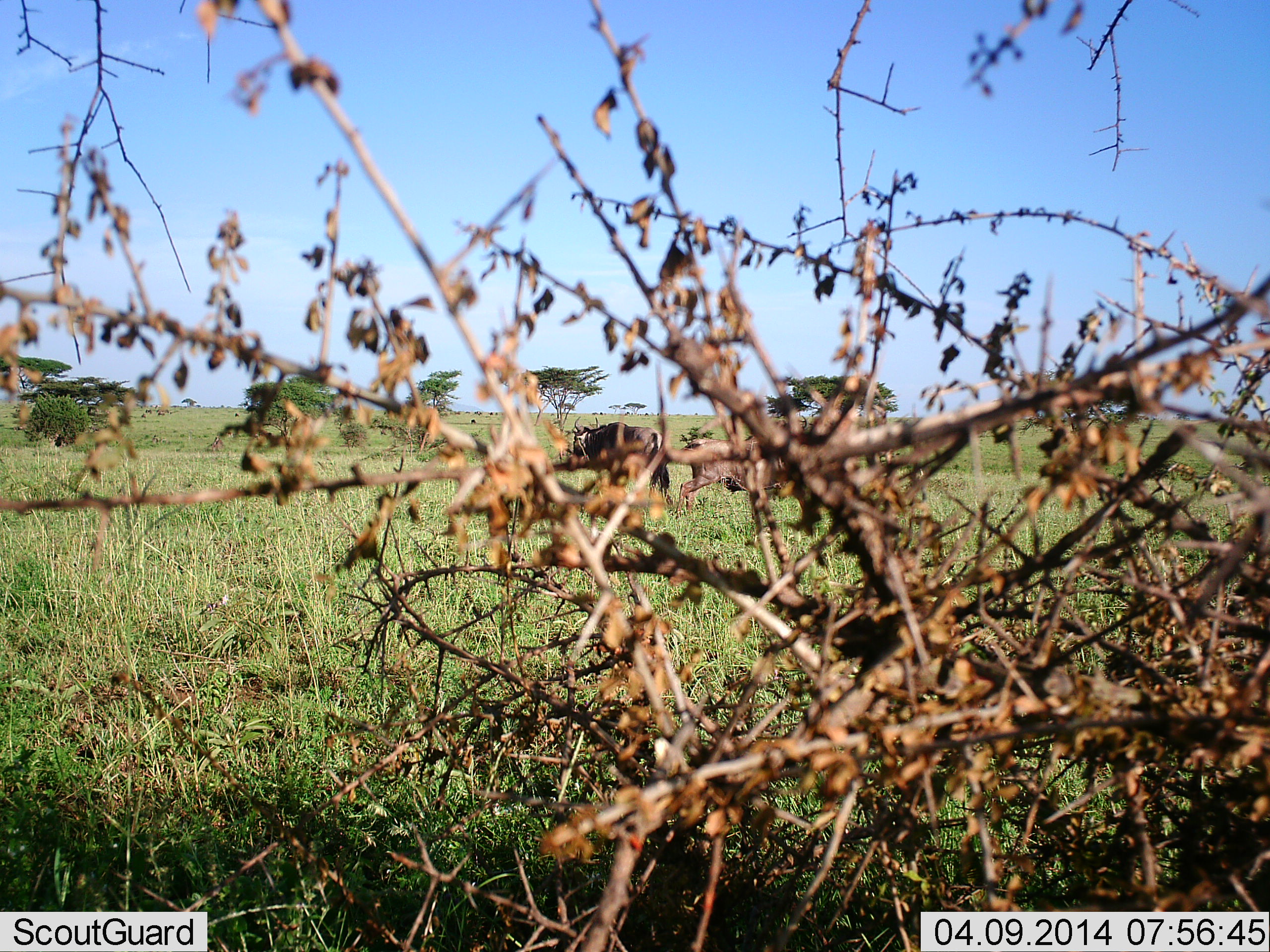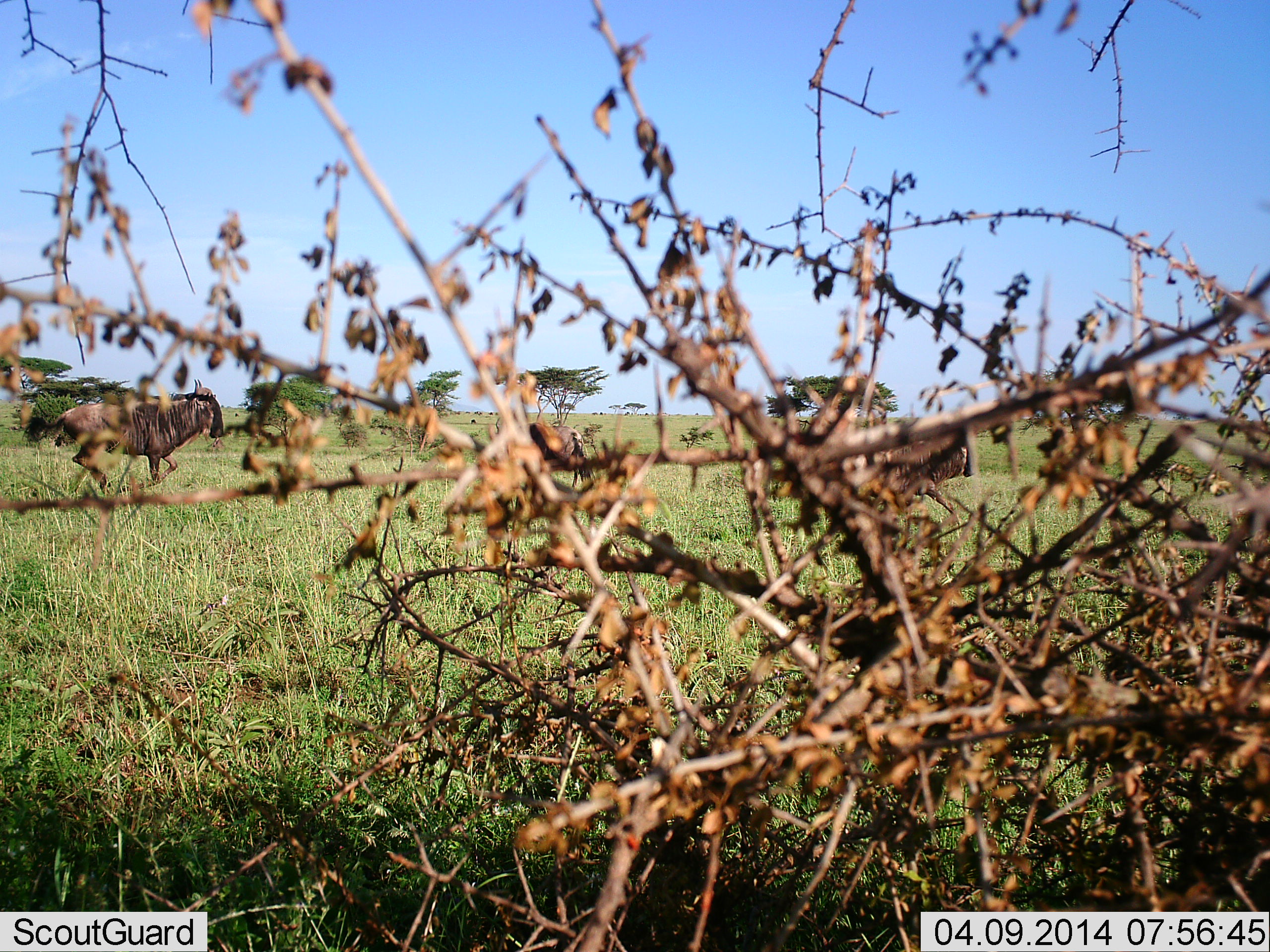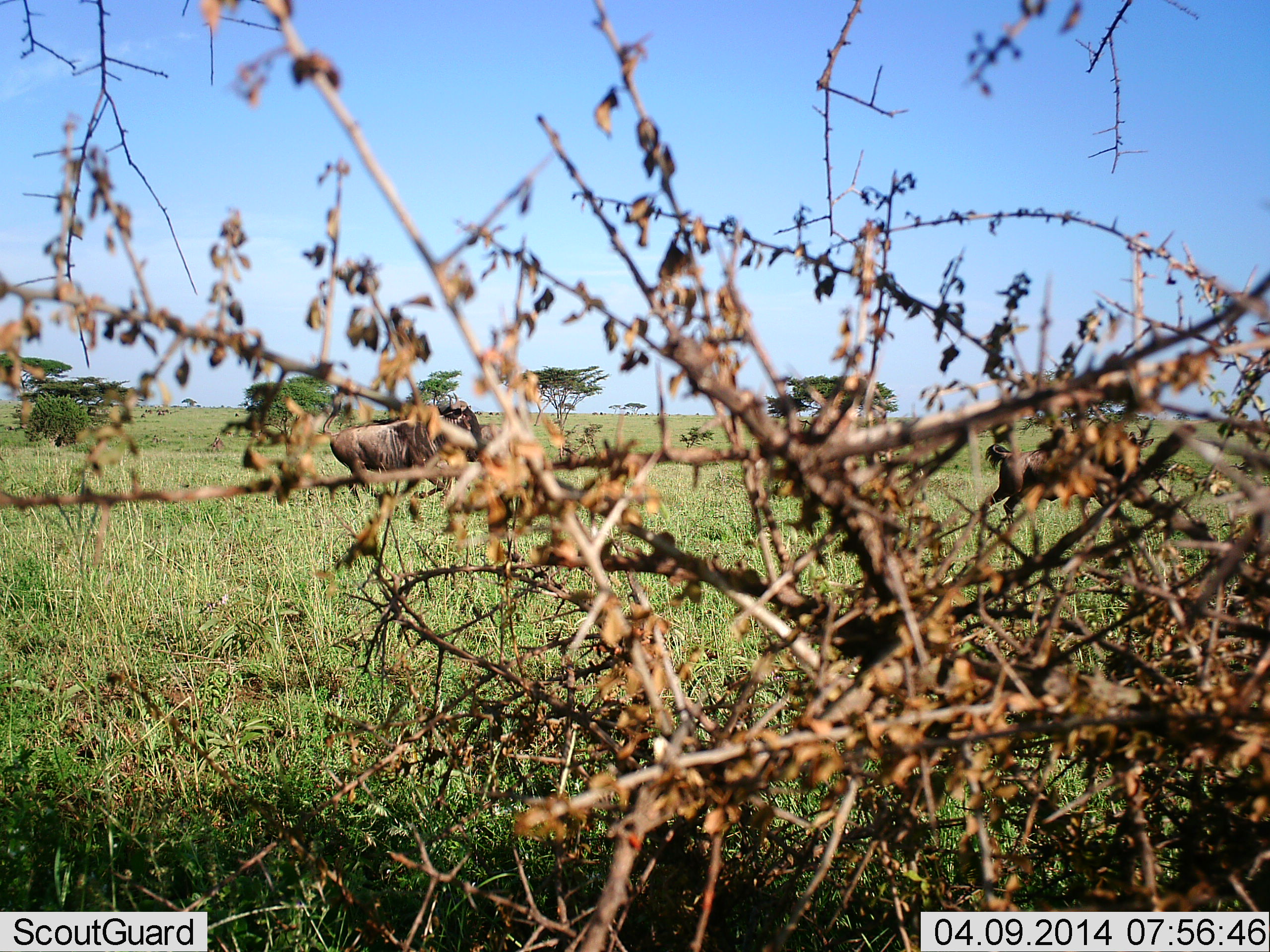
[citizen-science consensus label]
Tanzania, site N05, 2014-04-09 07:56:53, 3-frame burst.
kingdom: Animalia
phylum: Chordata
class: Mammalia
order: Artiodactyla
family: Bovidae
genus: Connochaetes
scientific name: Connochaetes taurinus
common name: blue wildebeest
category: wildebeest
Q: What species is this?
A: Wildebeest (blue wildebeest) (Connochaetes taurinus).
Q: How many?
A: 3.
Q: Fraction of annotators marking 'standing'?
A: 0%.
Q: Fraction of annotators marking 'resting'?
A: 0%.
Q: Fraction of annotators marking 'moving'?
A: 90%.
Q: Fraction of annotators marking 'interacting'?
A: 10%.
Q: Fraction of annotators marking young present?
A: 0%.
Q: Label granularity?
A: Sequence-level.